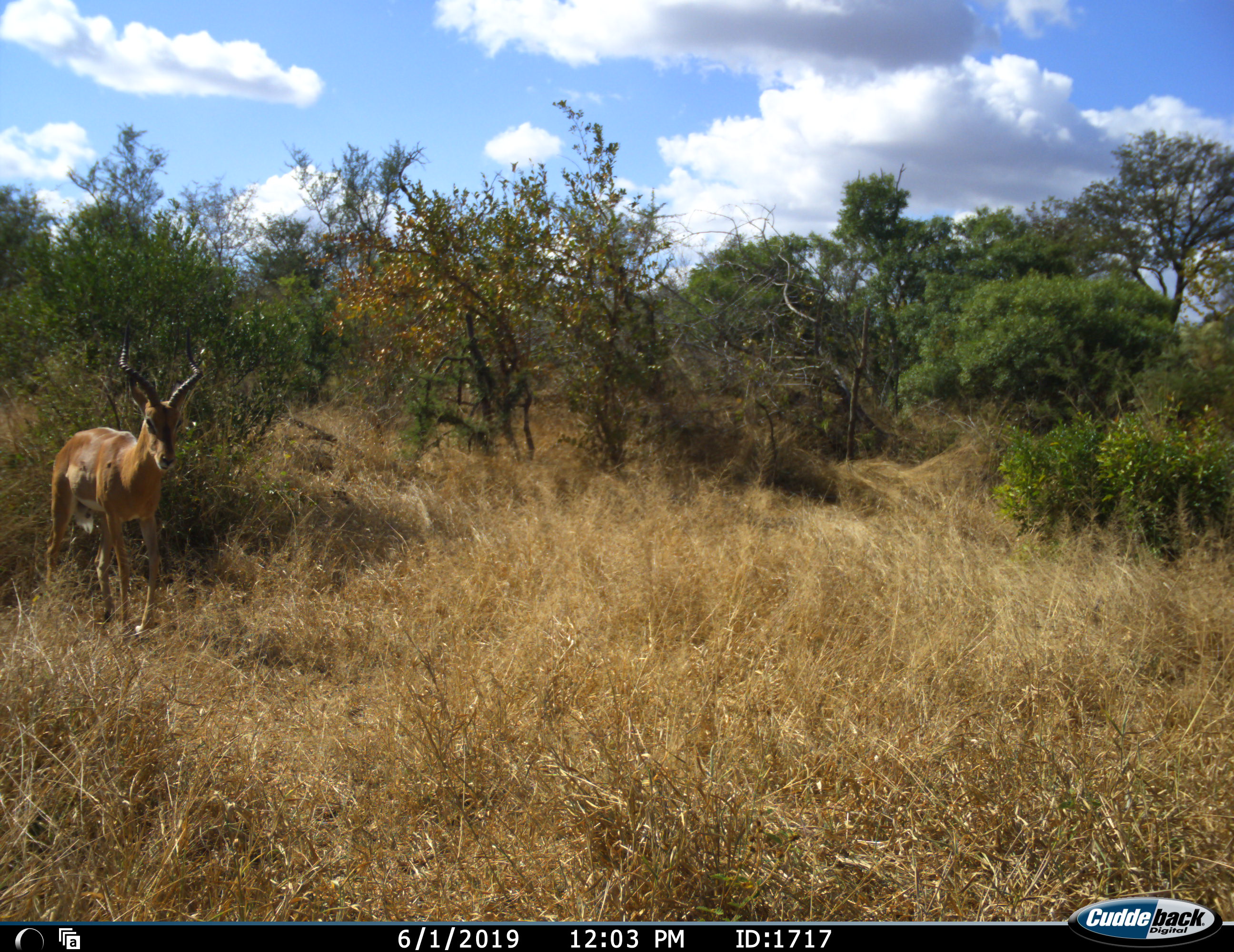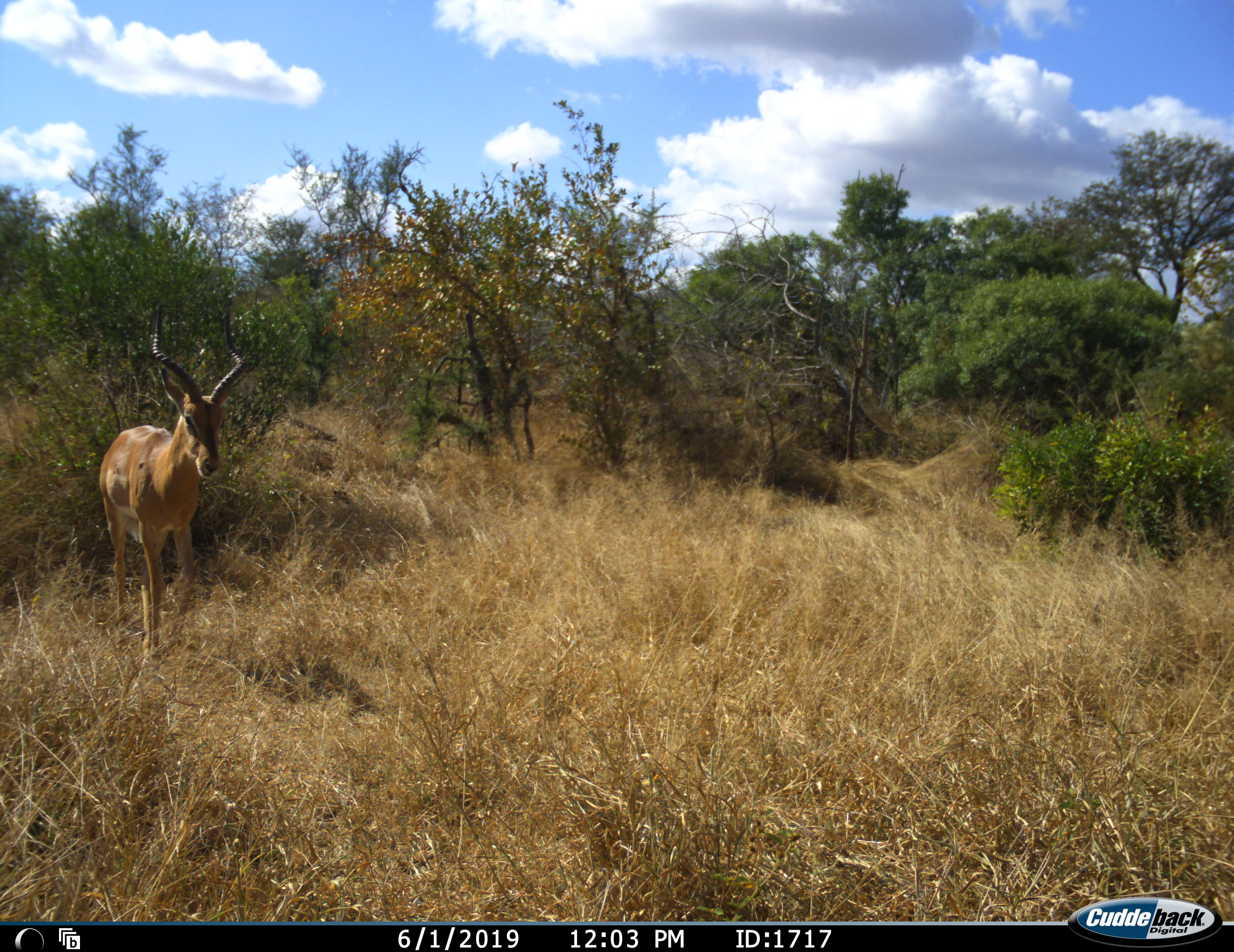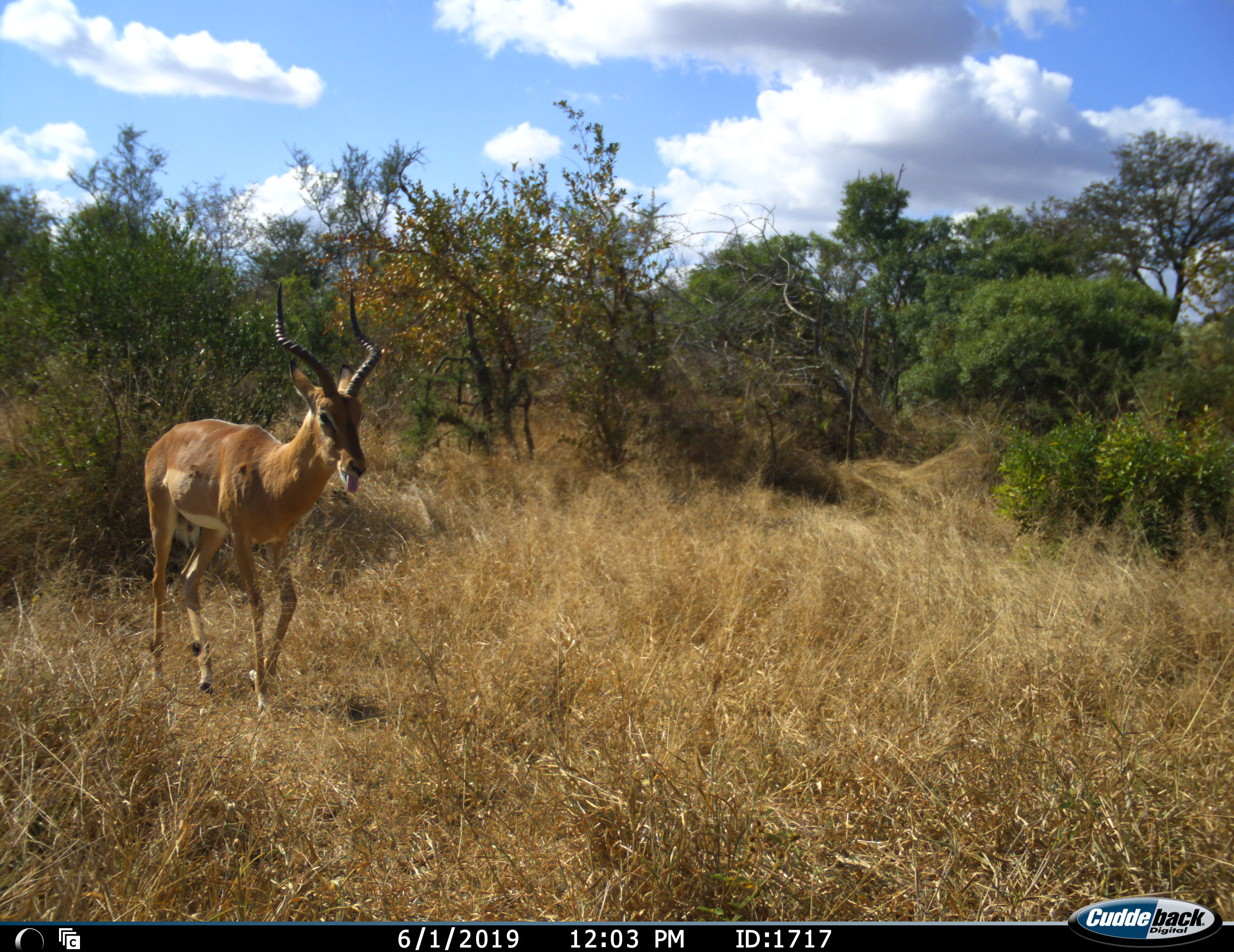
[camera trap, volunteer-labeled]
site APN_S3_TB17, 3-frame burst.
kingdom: Animalia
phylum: Chordata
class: Mammalia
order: Artiodactyla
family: Bovidae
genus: Aepyceros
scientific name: Aepyceros melampus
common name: impala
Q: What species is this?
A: Impala (Aepyceros melampus).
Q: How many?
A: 1.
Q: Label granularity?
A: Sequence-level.